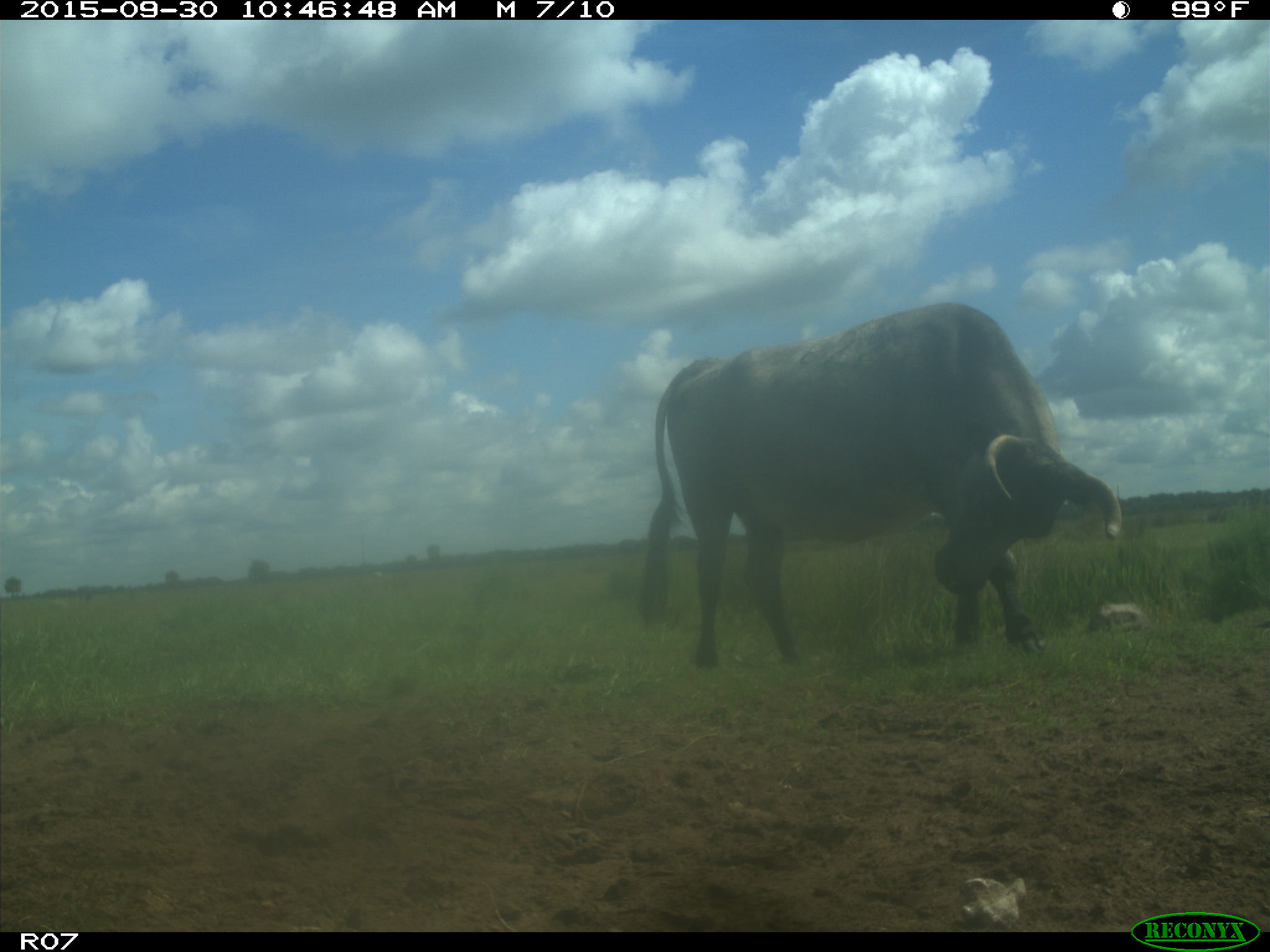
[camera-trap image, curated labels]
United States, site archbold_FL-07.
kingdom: Animalia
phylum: Chordata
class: Mammalia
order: Artiodactyla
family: Bovidae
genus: Bos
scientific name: Bos taurus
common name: domestic cow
Bos taurus (domestic cow).